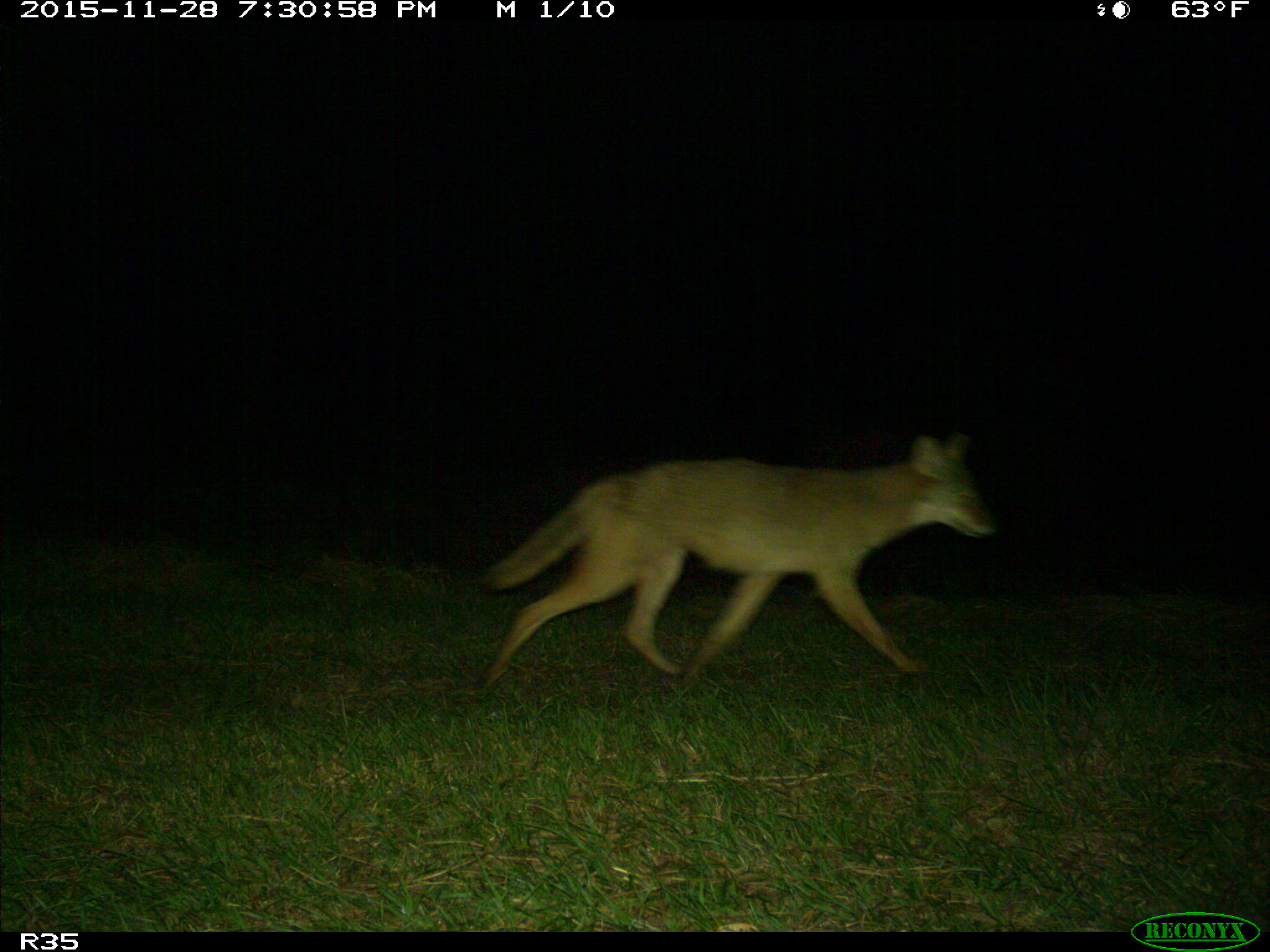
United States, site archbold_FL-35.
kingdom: Animalia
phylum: Chordata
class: Mammalia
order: Carnivora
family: Canidae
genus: Canis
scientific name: Canis latrans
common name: coyote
Canis latrans (coyote).